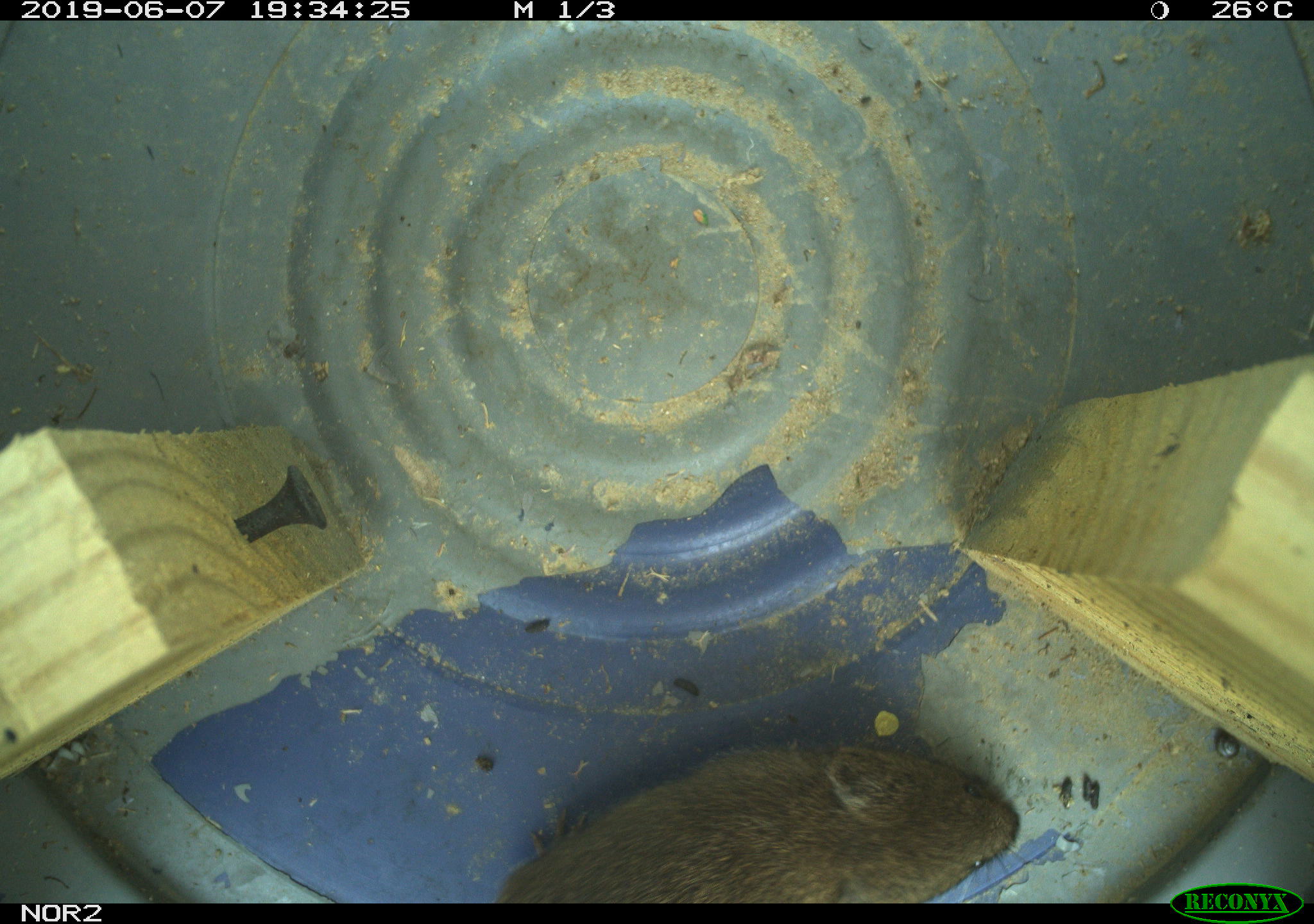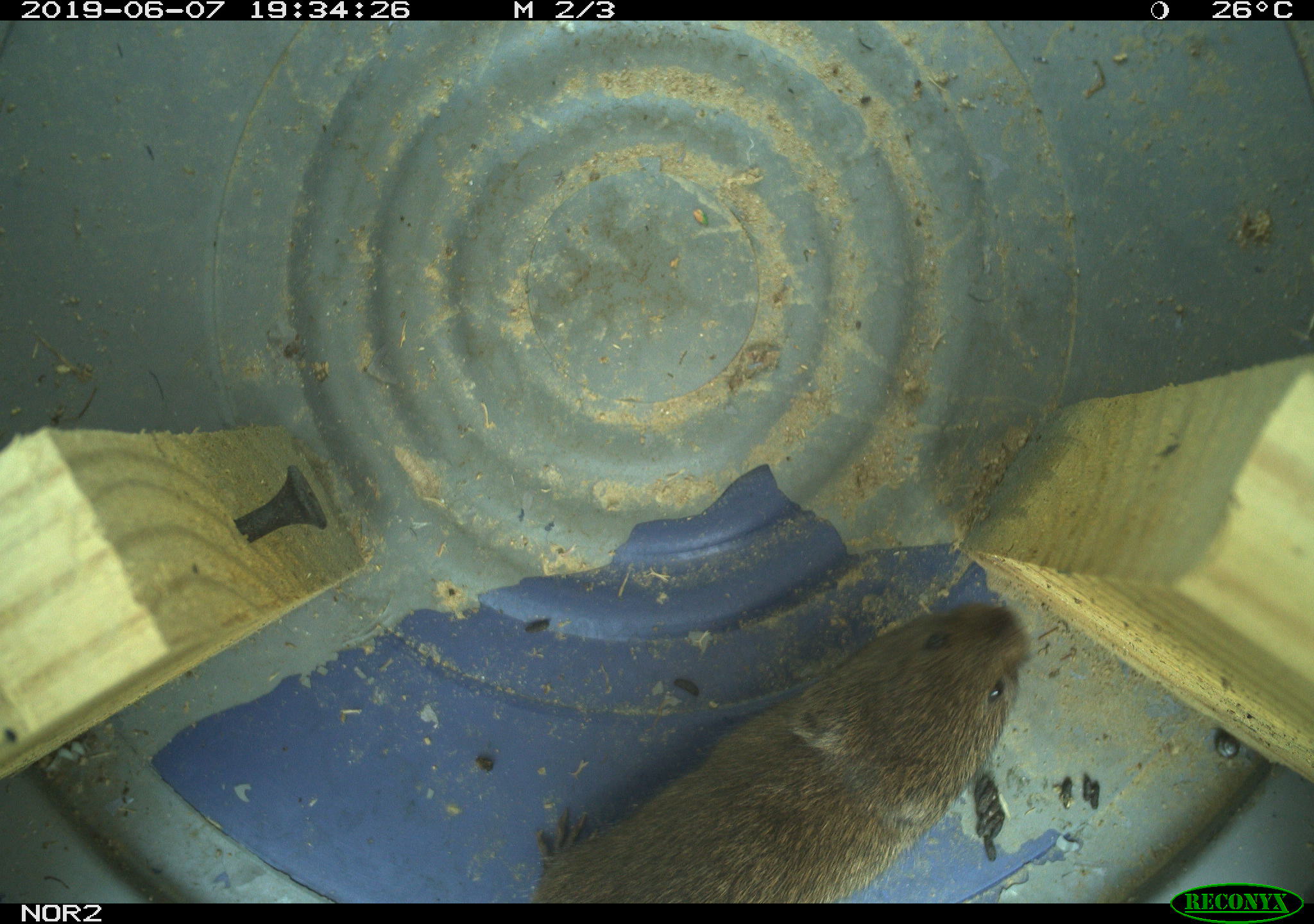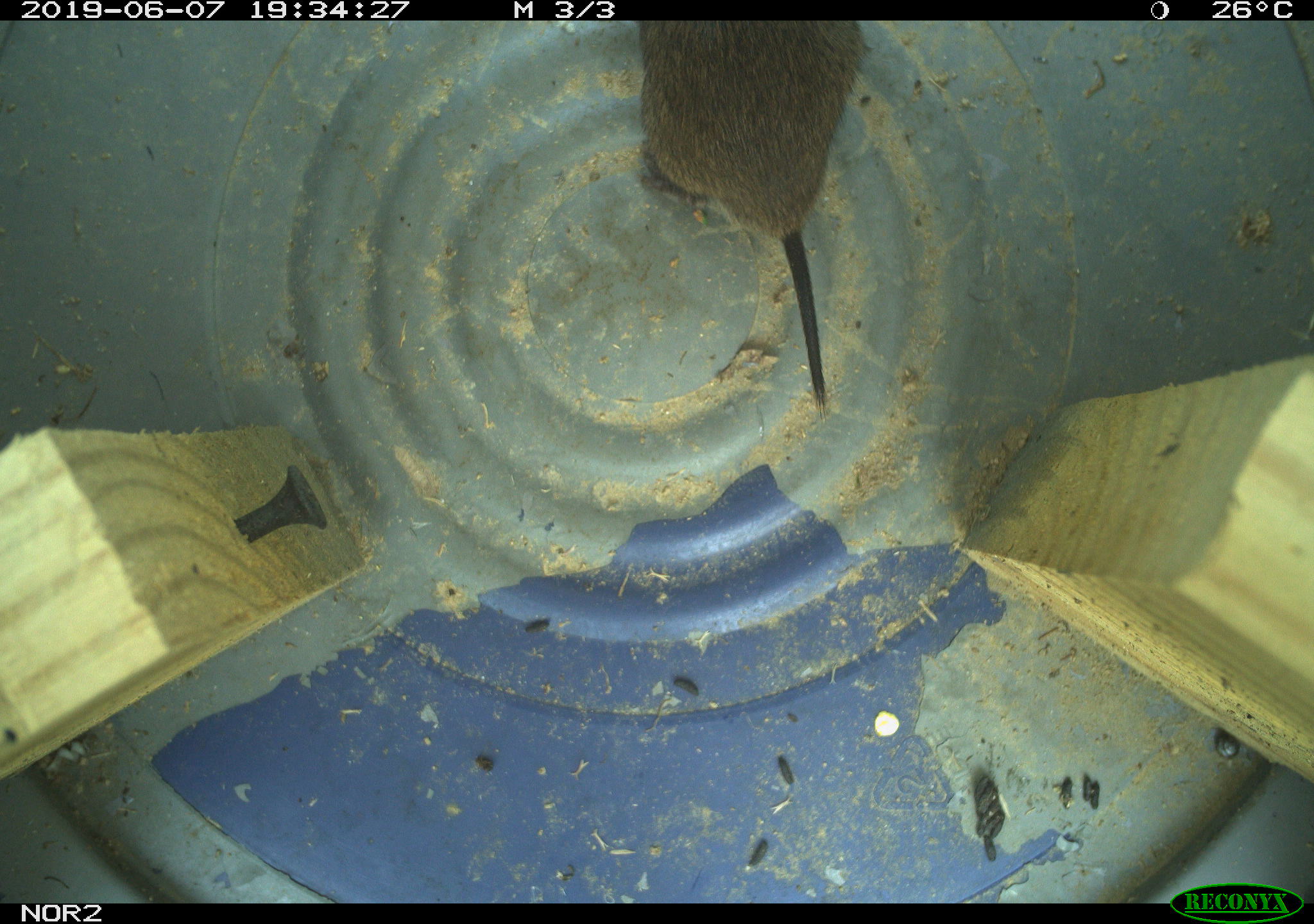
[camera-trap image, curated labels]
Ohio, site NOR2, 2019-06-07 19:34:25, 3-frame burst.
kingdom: Animalia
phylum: Chordata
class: Mammalia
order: Rodentia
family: Cricetidae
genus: Microtus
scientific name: Microtus pennsylvanicus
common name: meadow vole